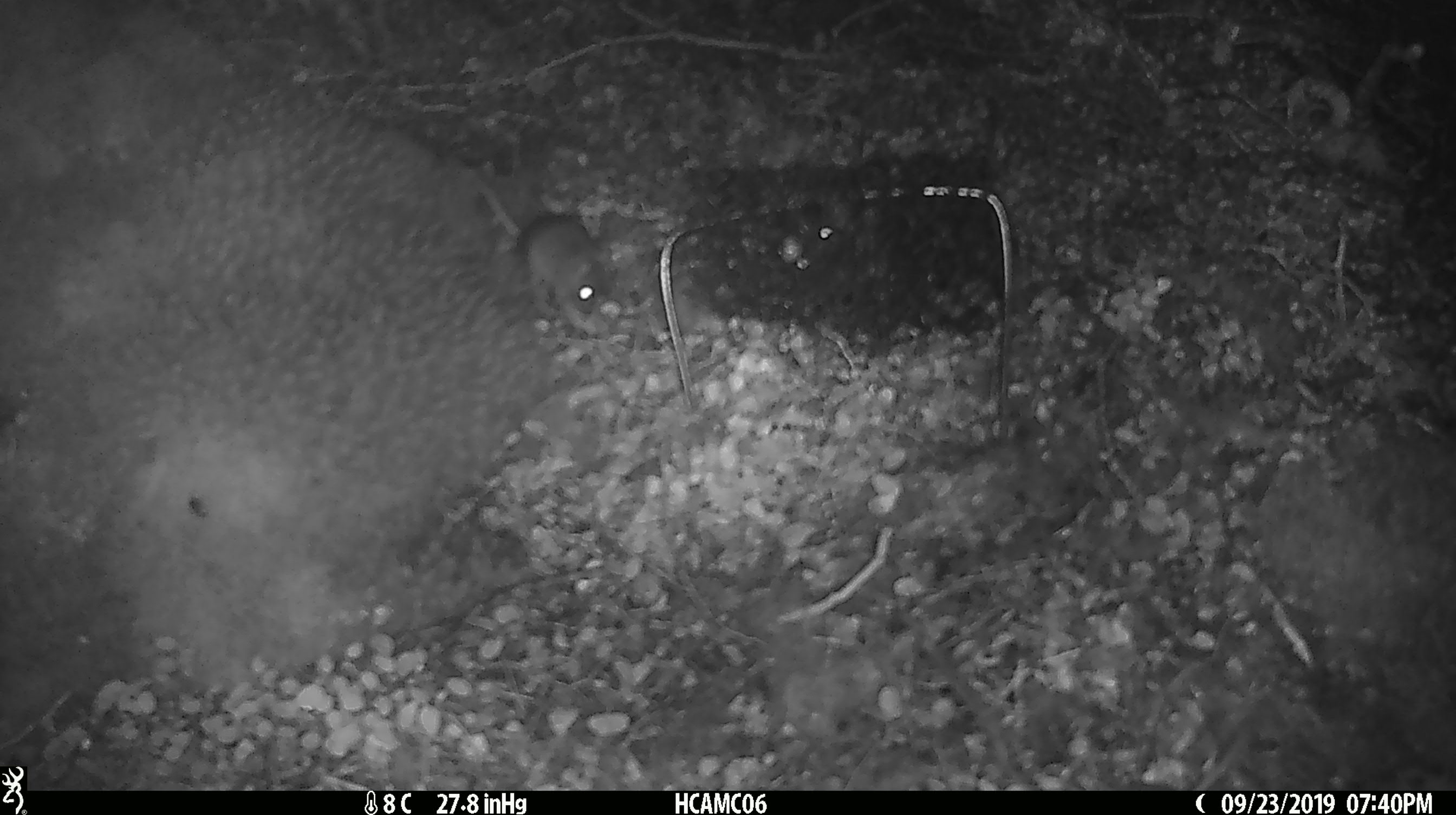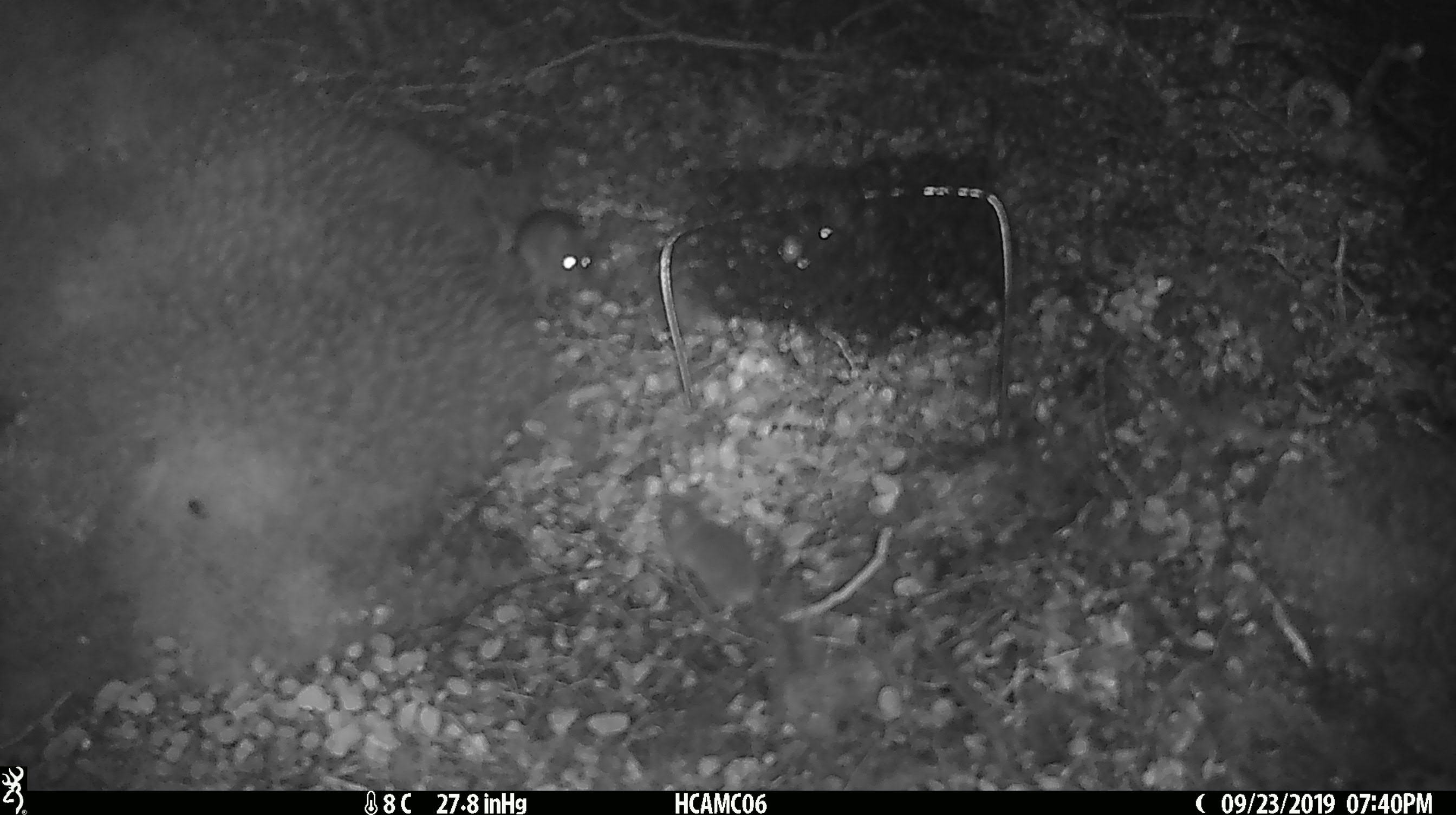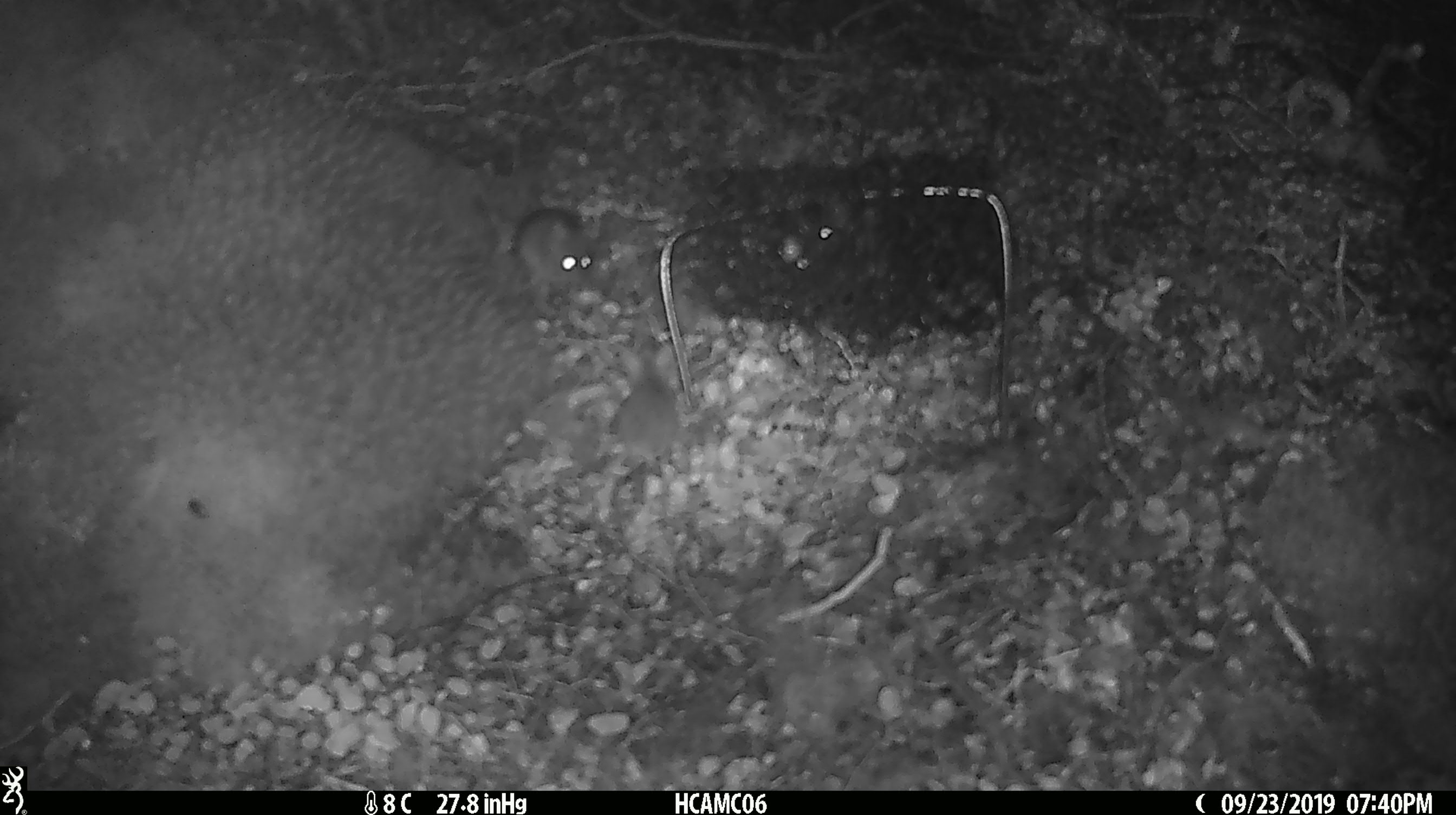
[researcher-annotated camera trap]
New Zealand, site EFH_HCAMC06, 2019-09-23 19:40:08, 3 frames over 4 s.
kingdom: Animalia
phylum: Chordata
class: Mammalia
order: Rodentia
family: Muridae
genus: Mus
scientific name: Mus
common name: mouse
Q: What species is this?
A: Mouse (Mus).